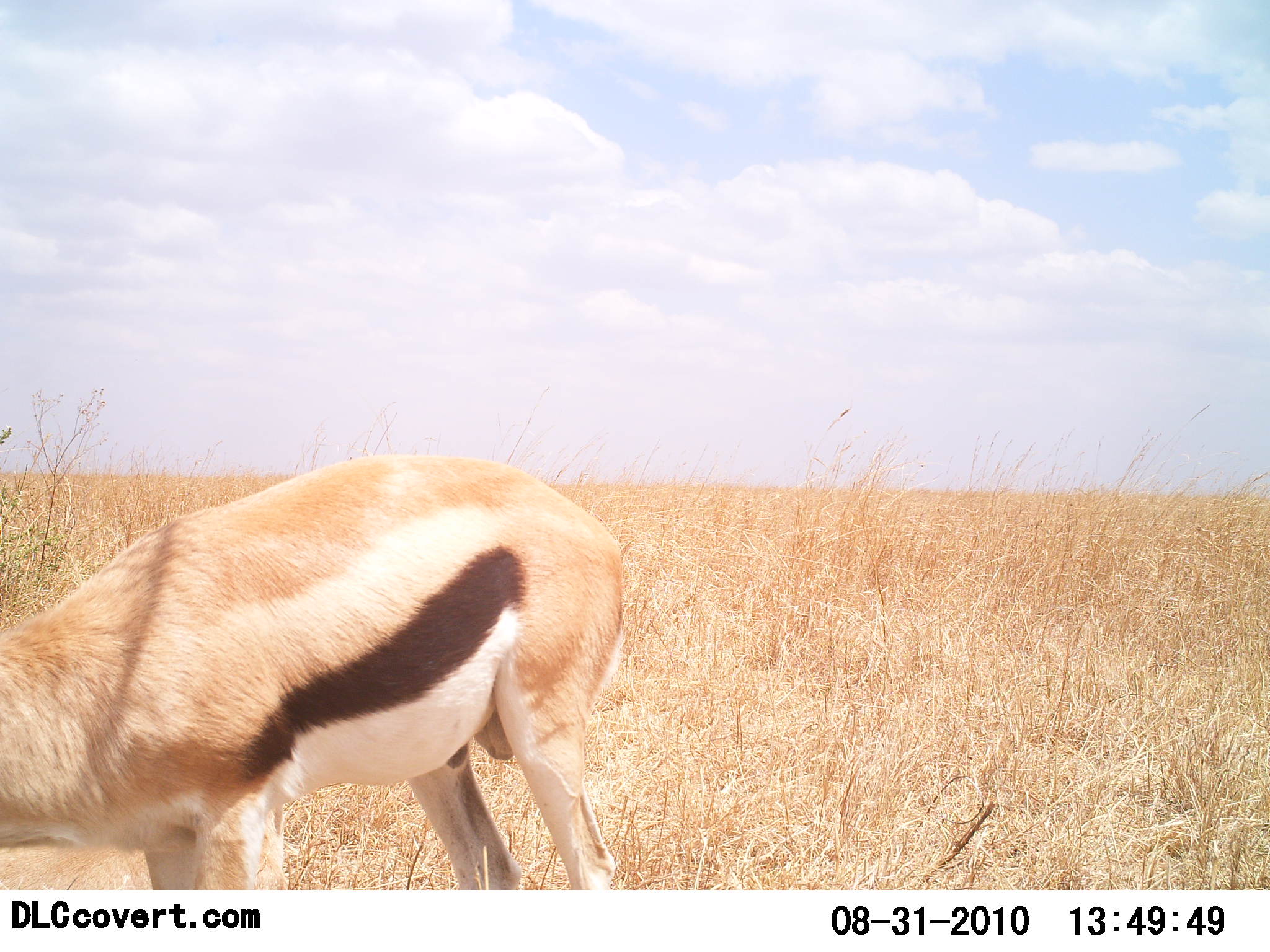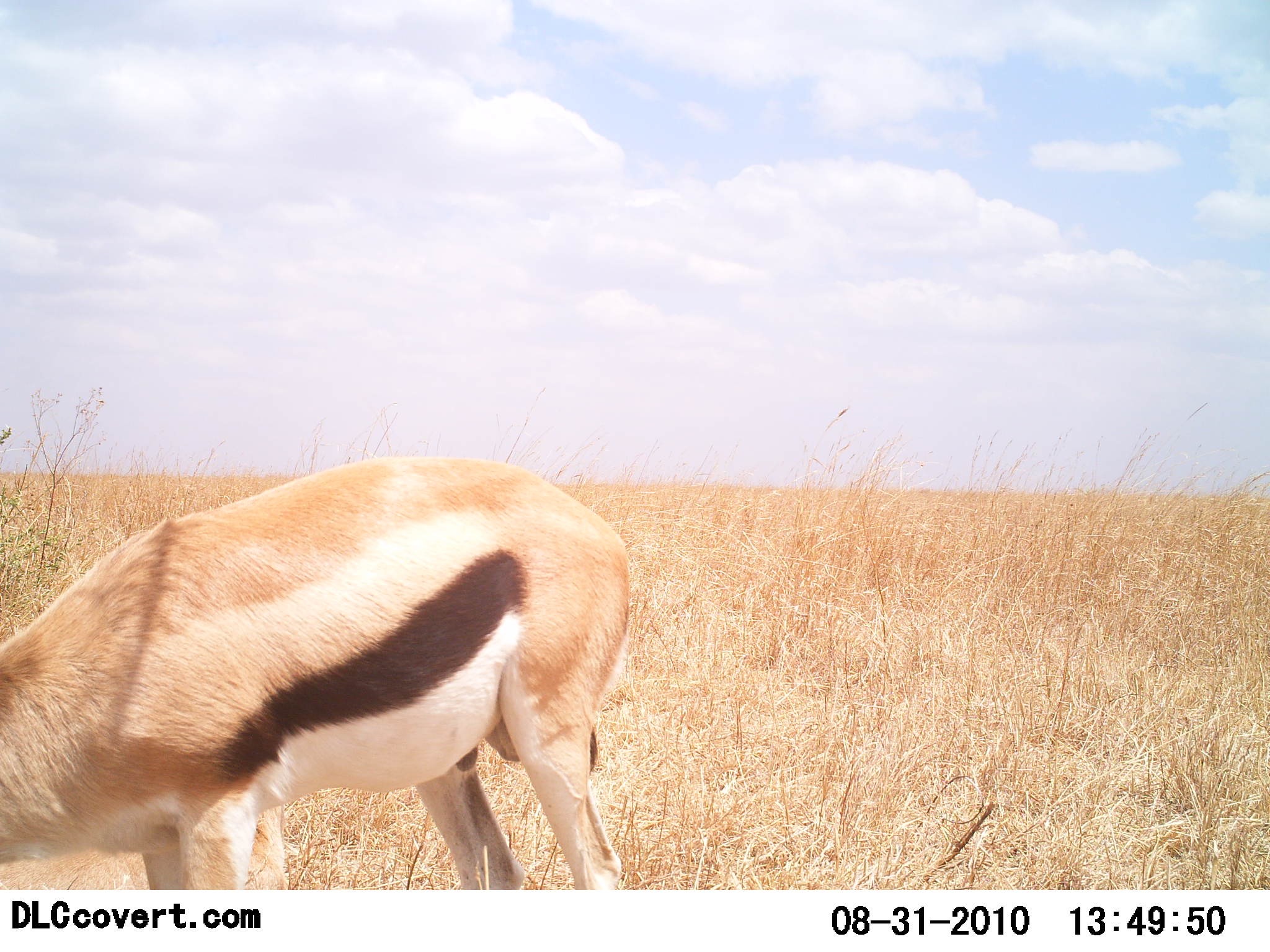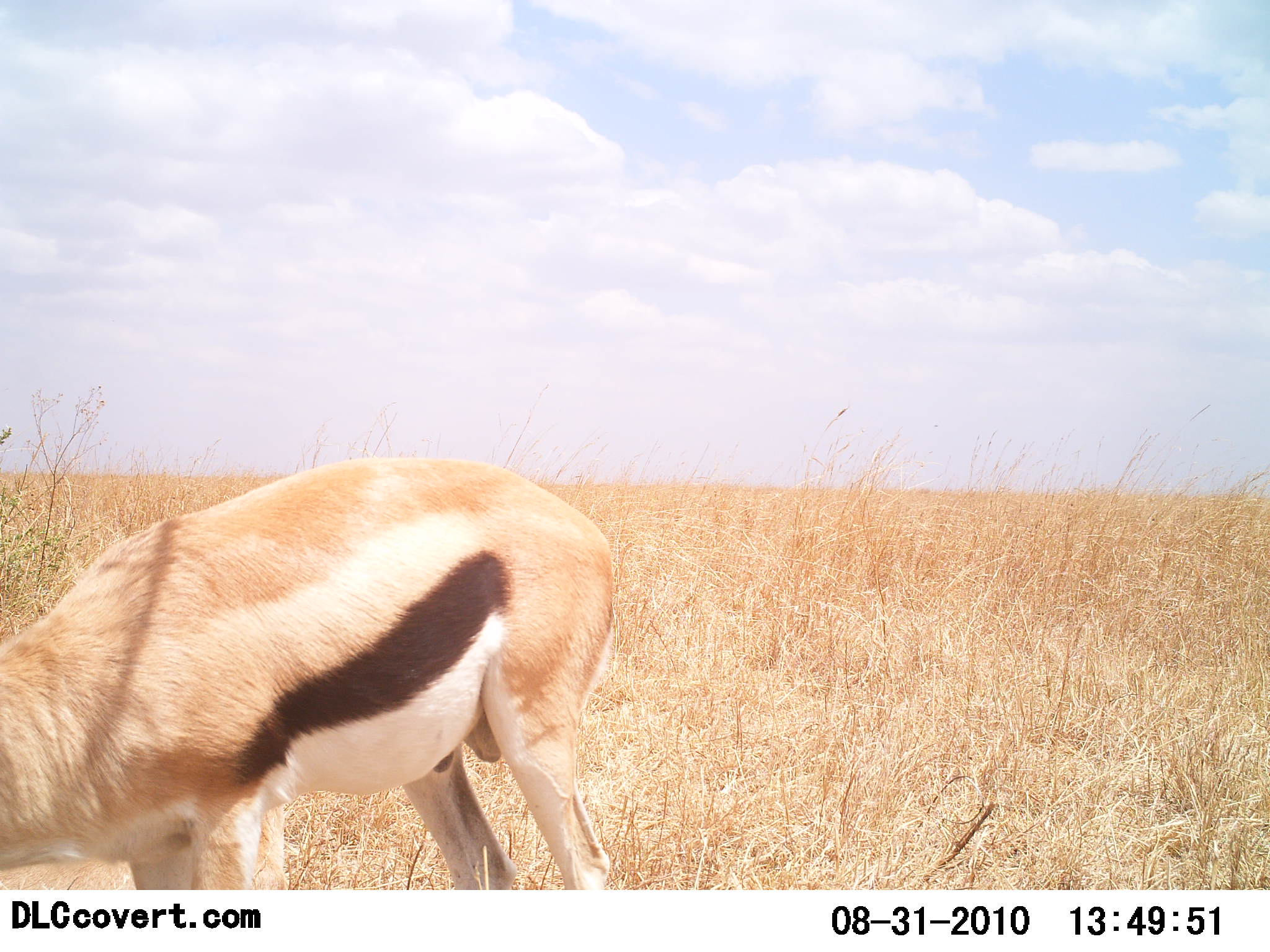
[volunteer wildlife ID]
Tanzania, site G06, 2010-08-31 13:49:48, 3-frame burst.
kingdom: Animalia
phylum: Chordata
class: Mammalia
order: Artiodactyla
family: Bovidae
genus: Eudorcas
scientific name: Eudorcas thomsonii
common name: thomson's gazelle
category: gazellethomsons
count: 1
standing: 23%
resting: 0%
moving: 0%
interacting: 0%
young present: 0%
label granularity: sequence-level